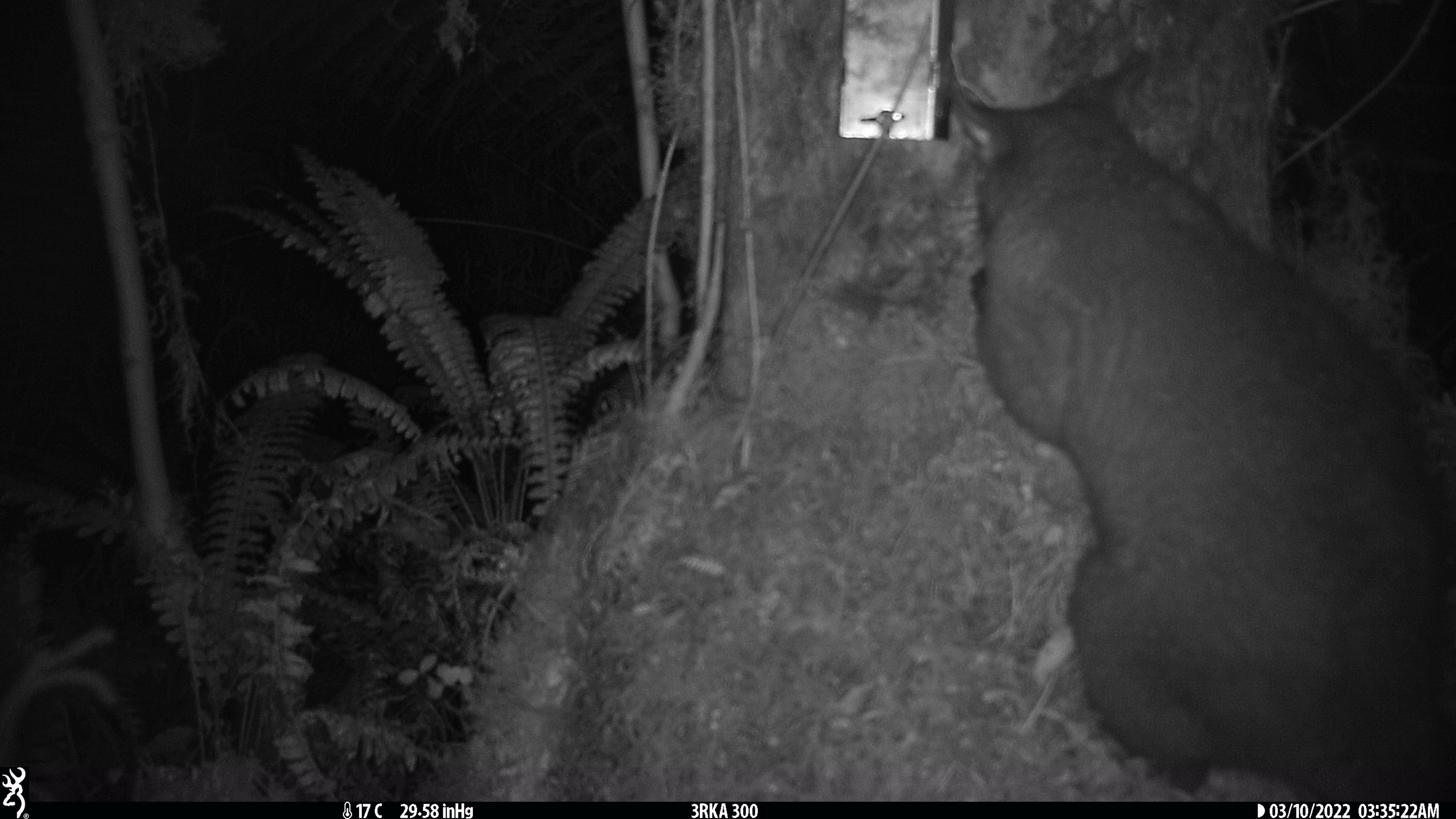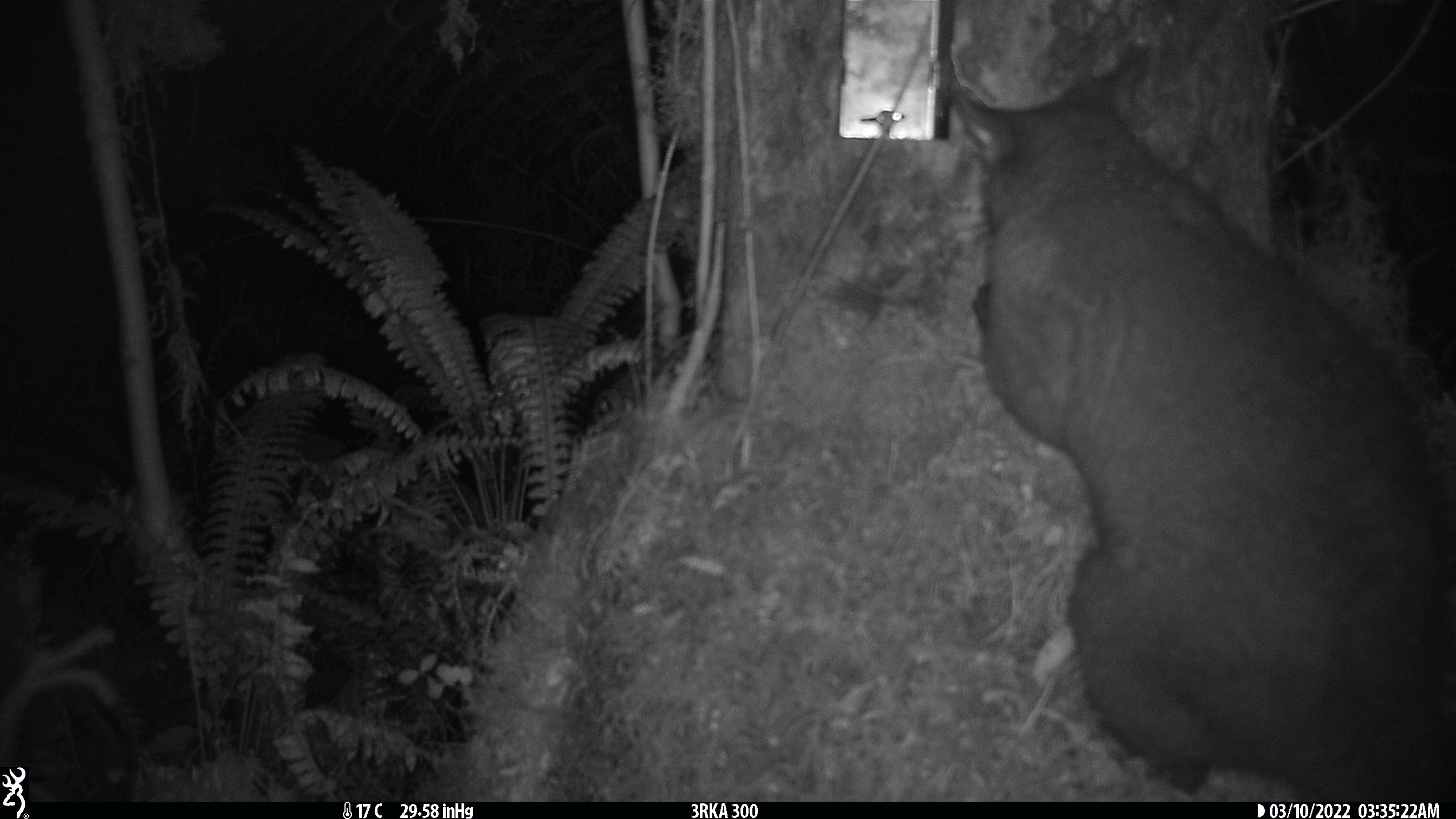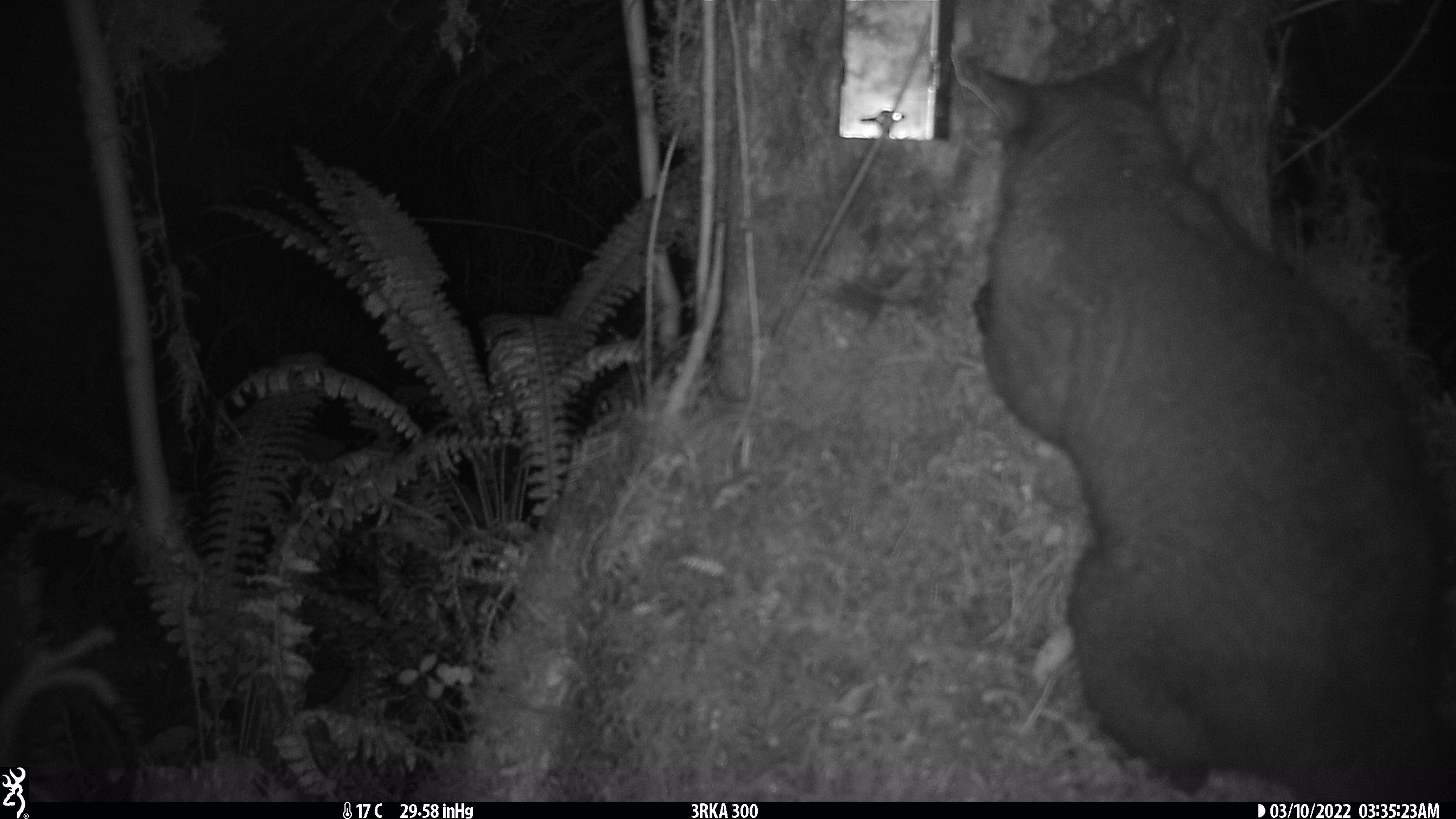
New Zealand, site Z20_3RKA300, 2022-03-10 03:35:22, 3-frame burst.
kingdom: Animalia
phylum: Chordata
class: Mammalia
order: Diprotodontia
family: Phalangeridae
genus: Trichosurus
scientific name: Trichosurus vulpecula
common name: common brushtail possum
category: possum